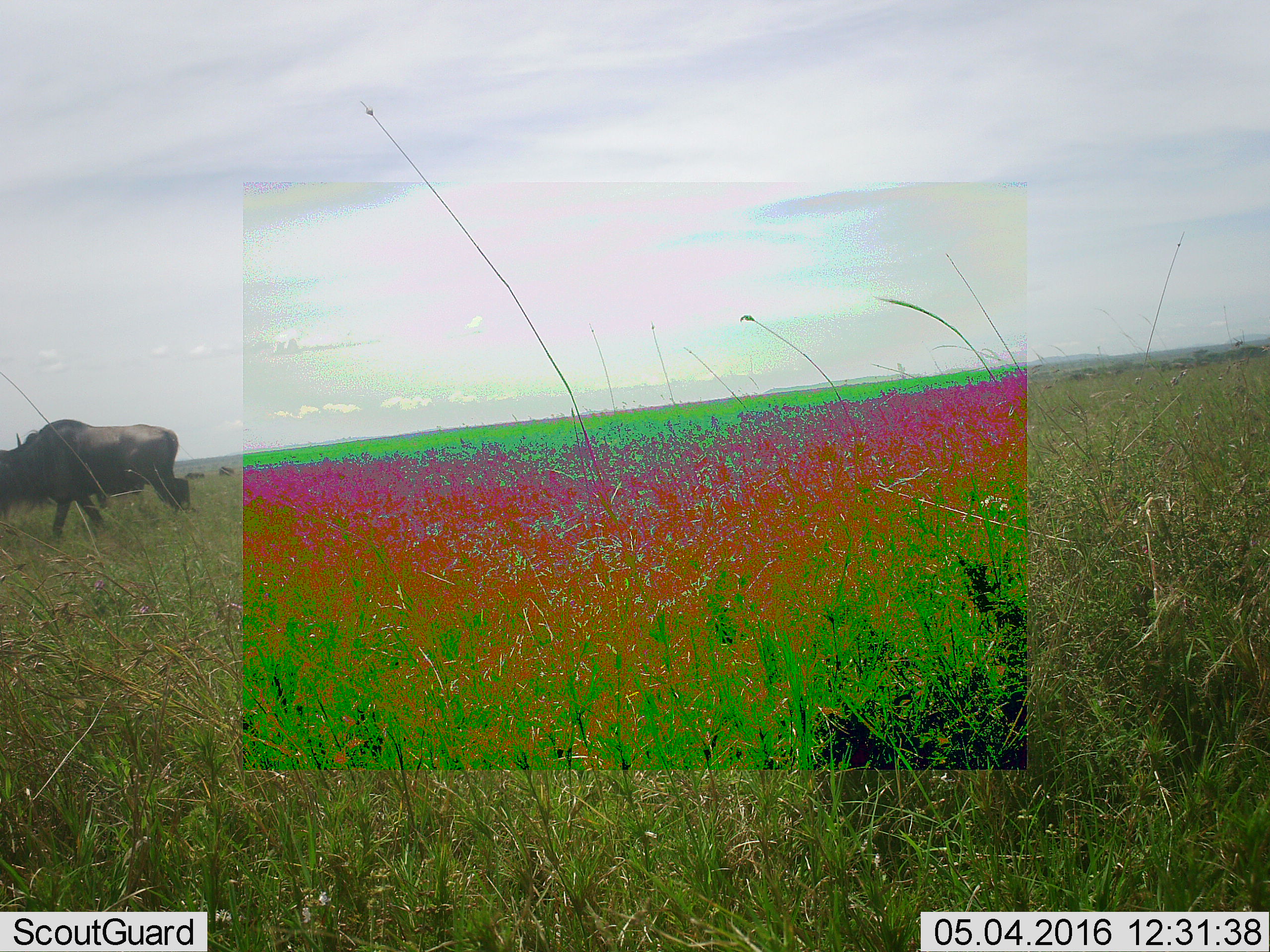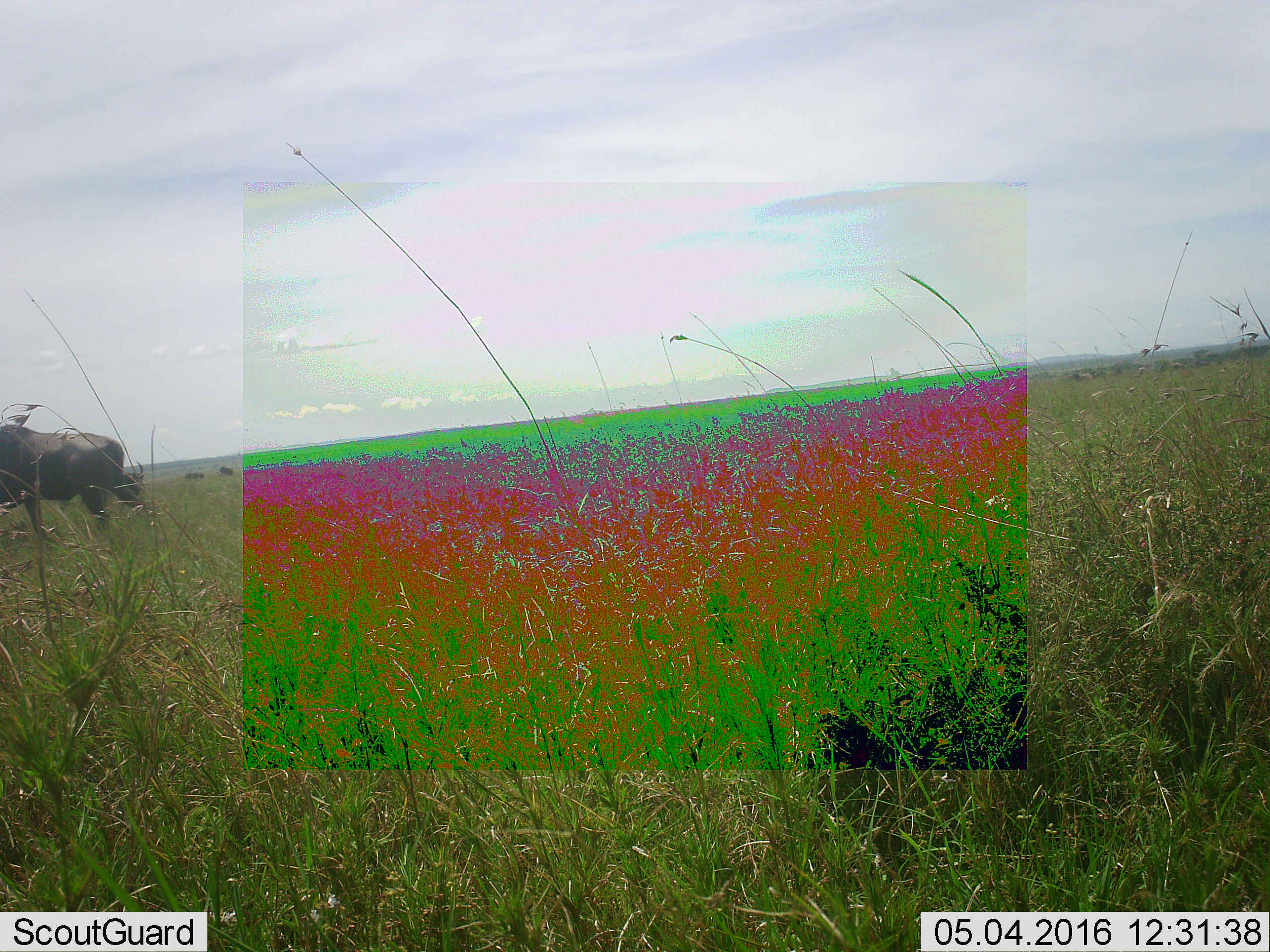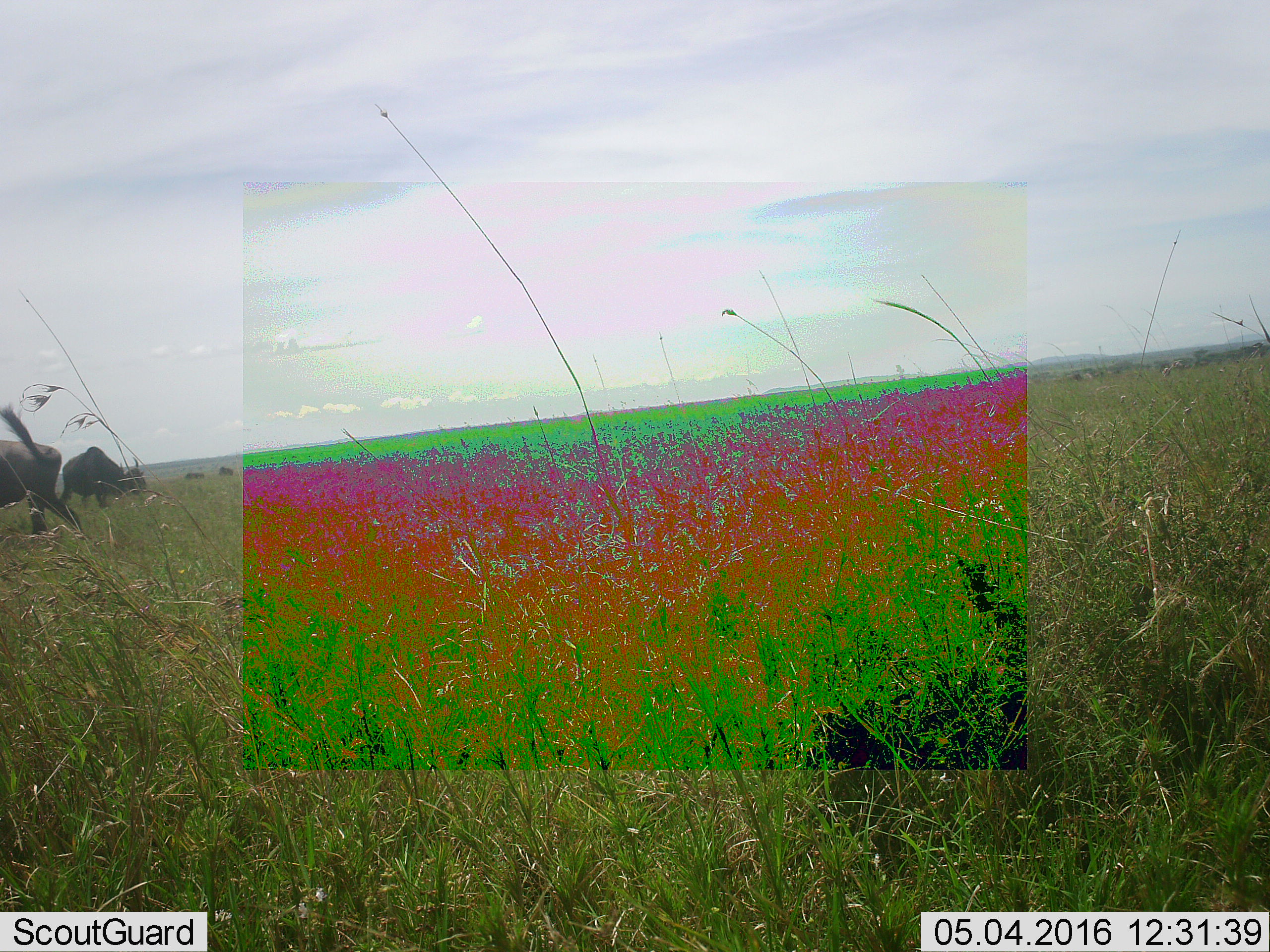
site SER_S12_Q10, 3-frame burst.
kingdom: Animalia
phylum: Chordata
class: Mammalia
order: Artiodactyla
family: Bovidae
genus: Connochaetes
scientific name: Connochaetes taurinus taurinus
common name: blue wildebeest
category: wildebeestblue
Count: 1.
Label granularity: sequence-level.